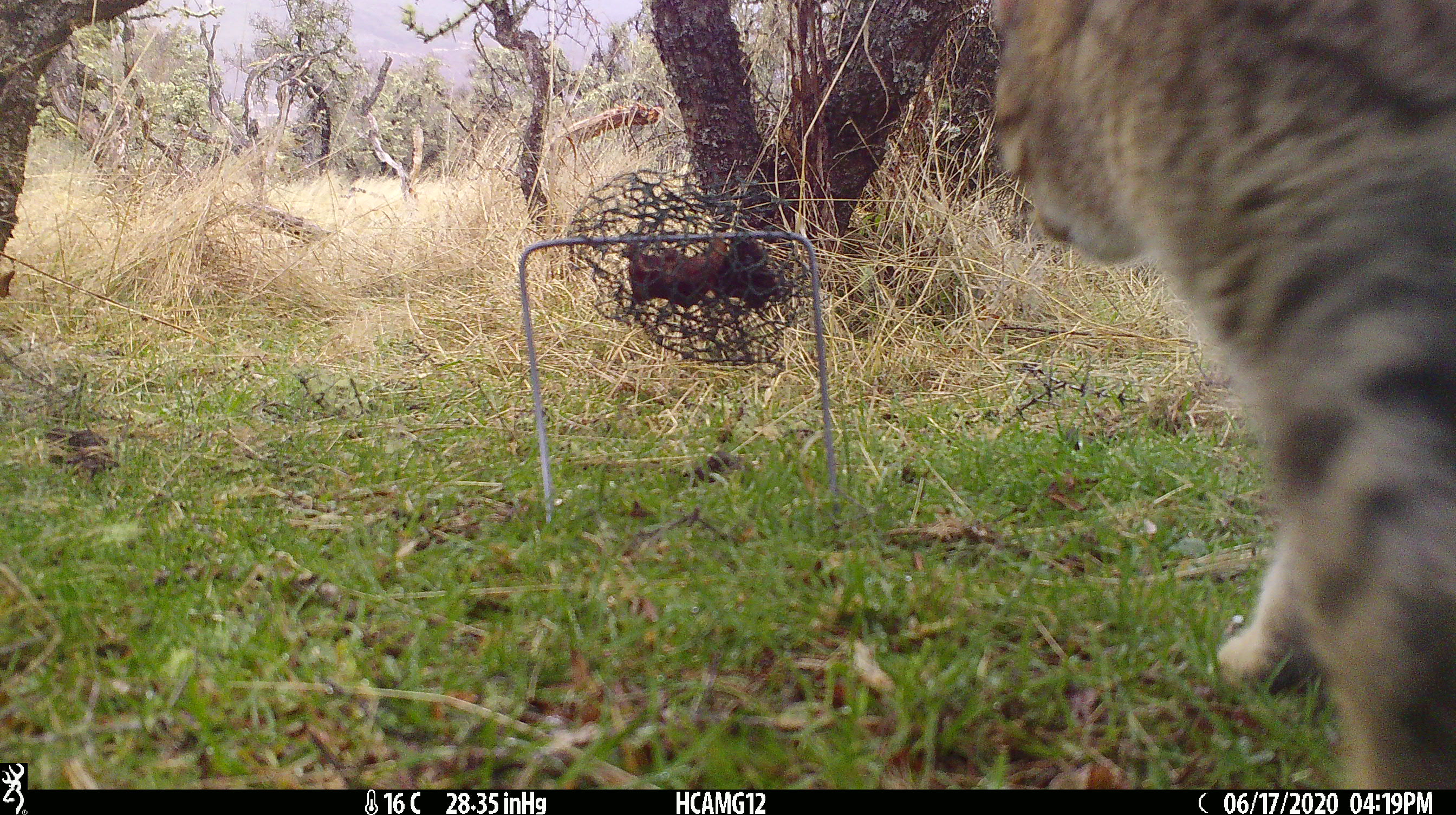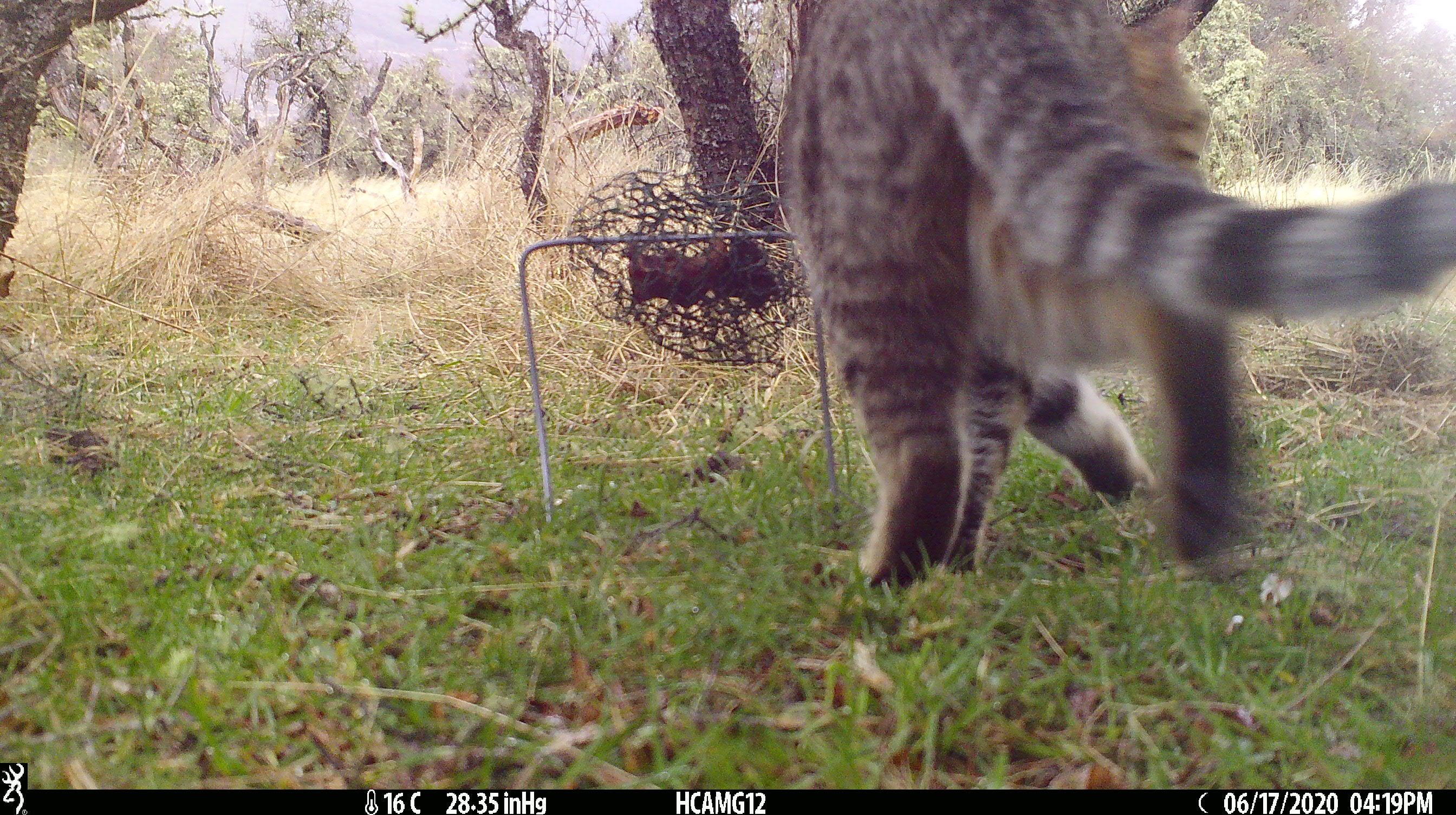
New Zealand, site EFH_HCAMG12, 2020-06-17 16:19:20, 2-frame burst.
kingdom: Animalia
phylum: Chordata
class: Mammalia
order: Carnivora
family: Felidae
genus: Felis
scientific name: Felis catus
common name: domestic cat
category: cat